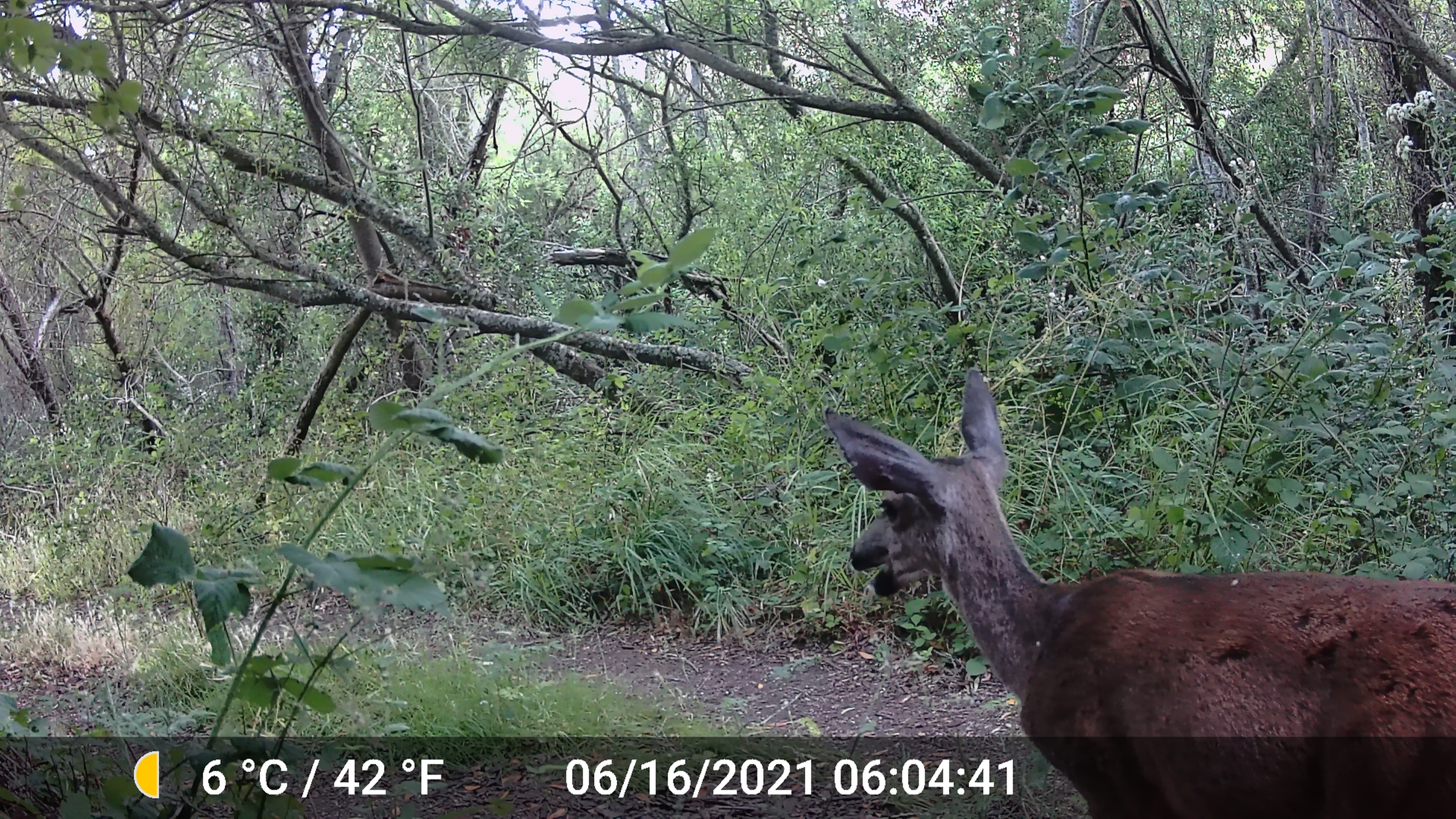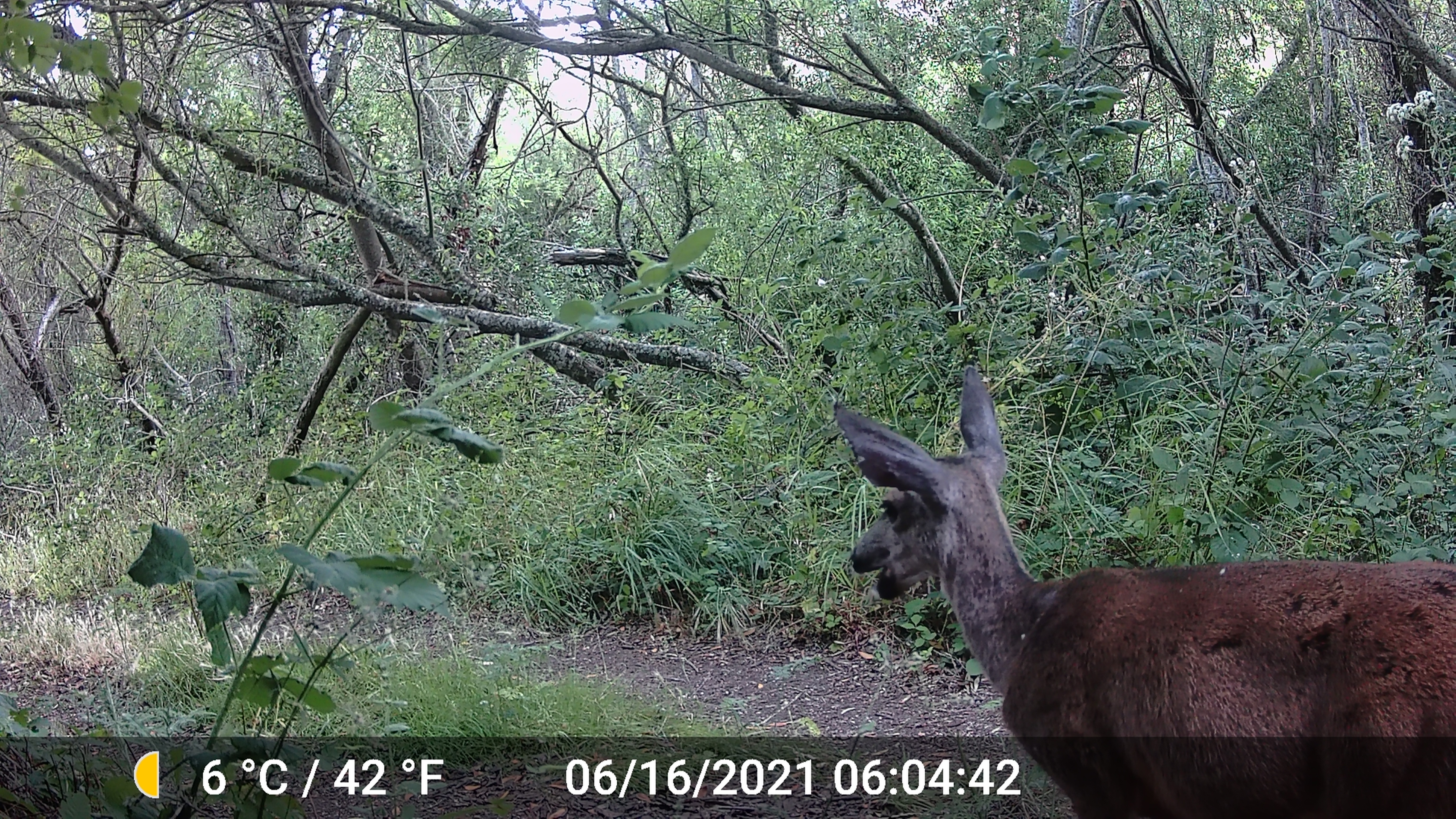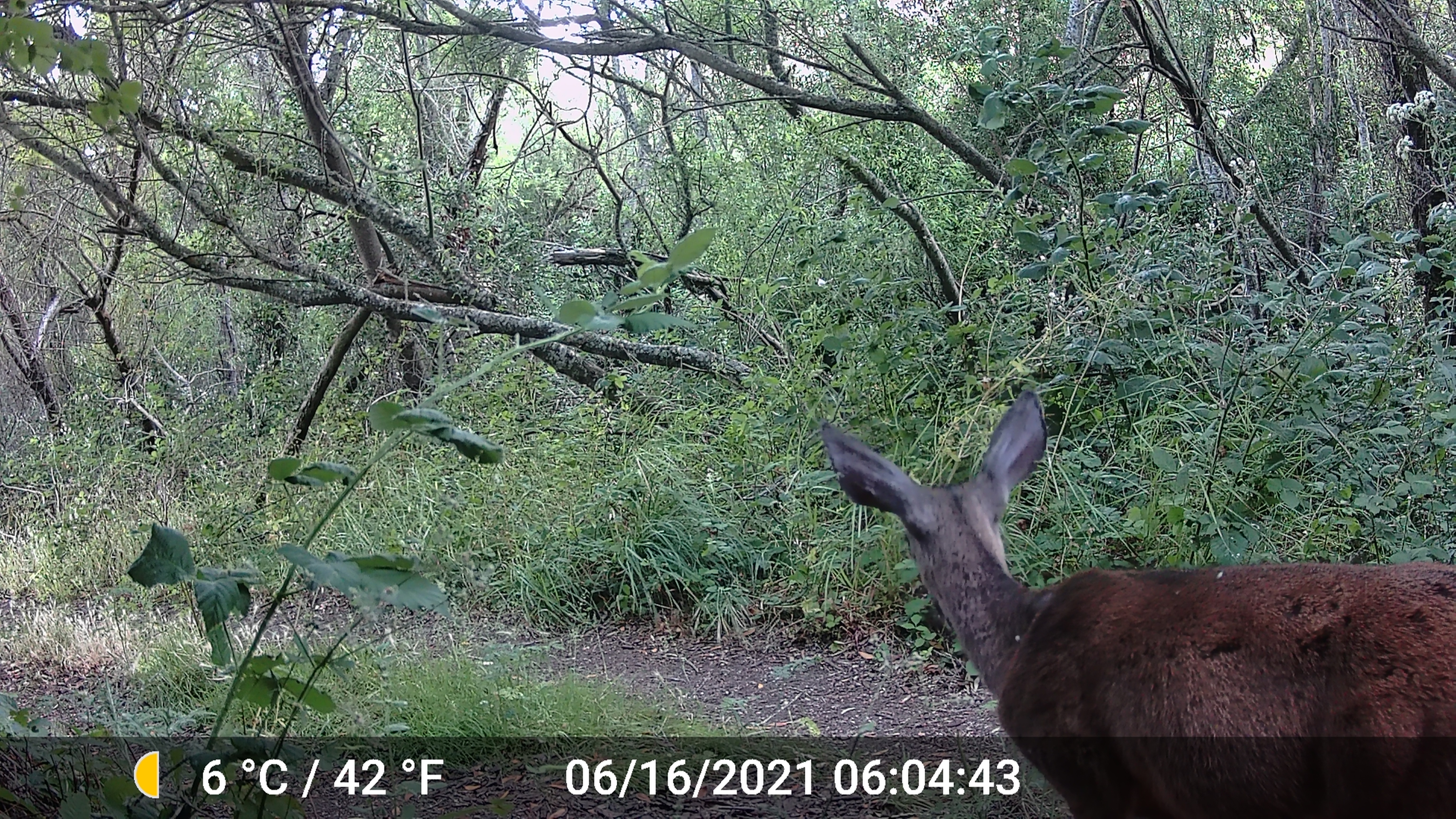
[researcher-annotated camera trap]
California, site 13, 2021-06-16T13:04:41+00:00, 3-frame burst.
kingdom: Animalia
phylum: Chordata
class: Mammalia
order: Artiodactyla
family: Cervidae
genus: Odocoileus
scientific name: Odocoileus hemionus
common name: mule deer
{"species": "mule deer (Odocoileus hemionus)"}